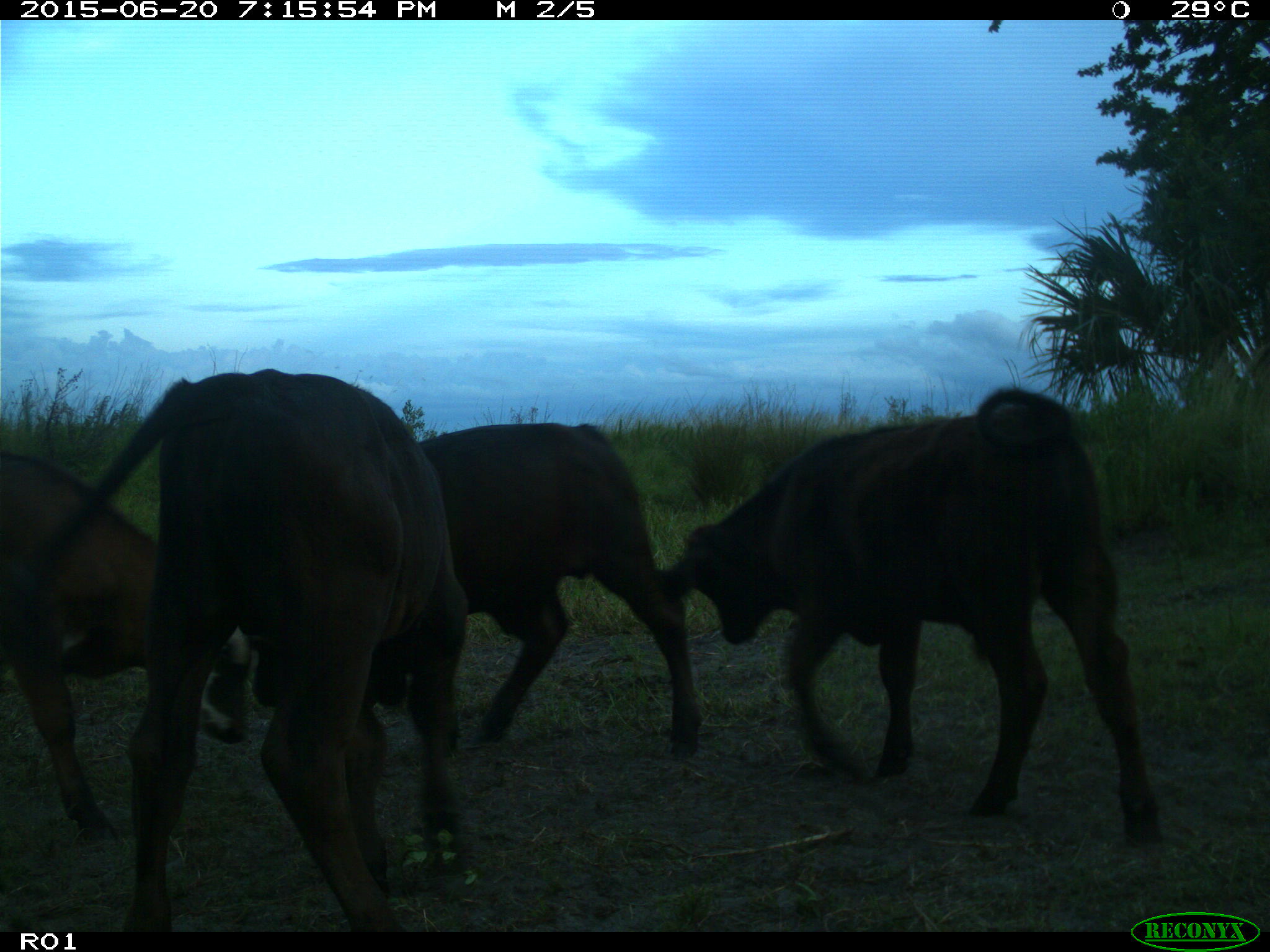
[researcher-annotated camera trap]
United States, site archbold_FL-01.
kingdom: Animalia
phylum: Chordata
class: Mammalia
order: Artiodactyla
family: Bovidae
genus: Bos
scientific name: Bos taurus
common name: domestic cow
Bos taurus (domestic cow).